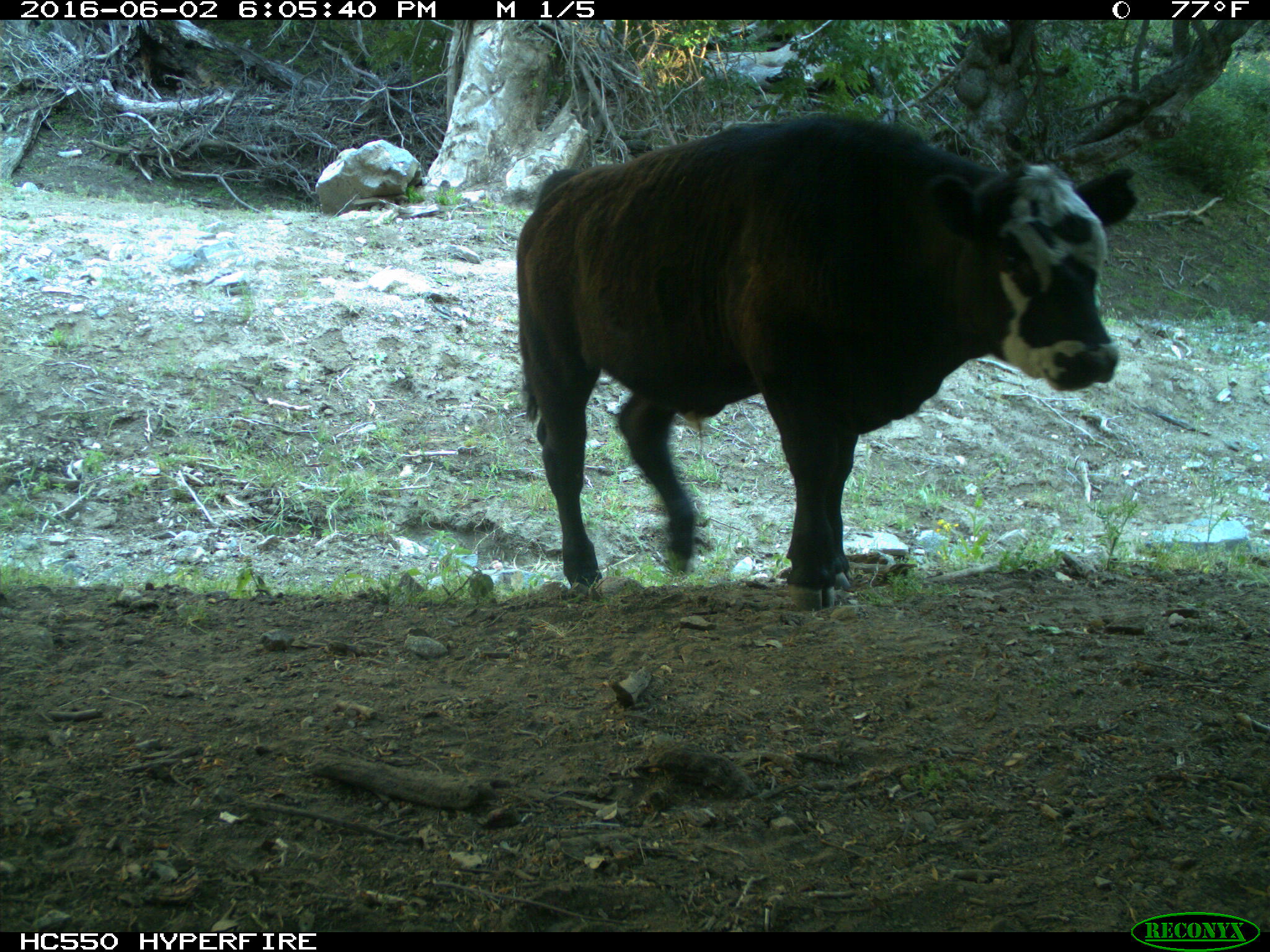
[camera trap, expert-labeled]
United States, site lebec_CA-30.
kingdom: Animalia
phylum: Chordata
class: Mammalia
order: Artiodactyla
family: Bovidae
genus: Bos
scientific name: Bos taurus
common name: domestic cow